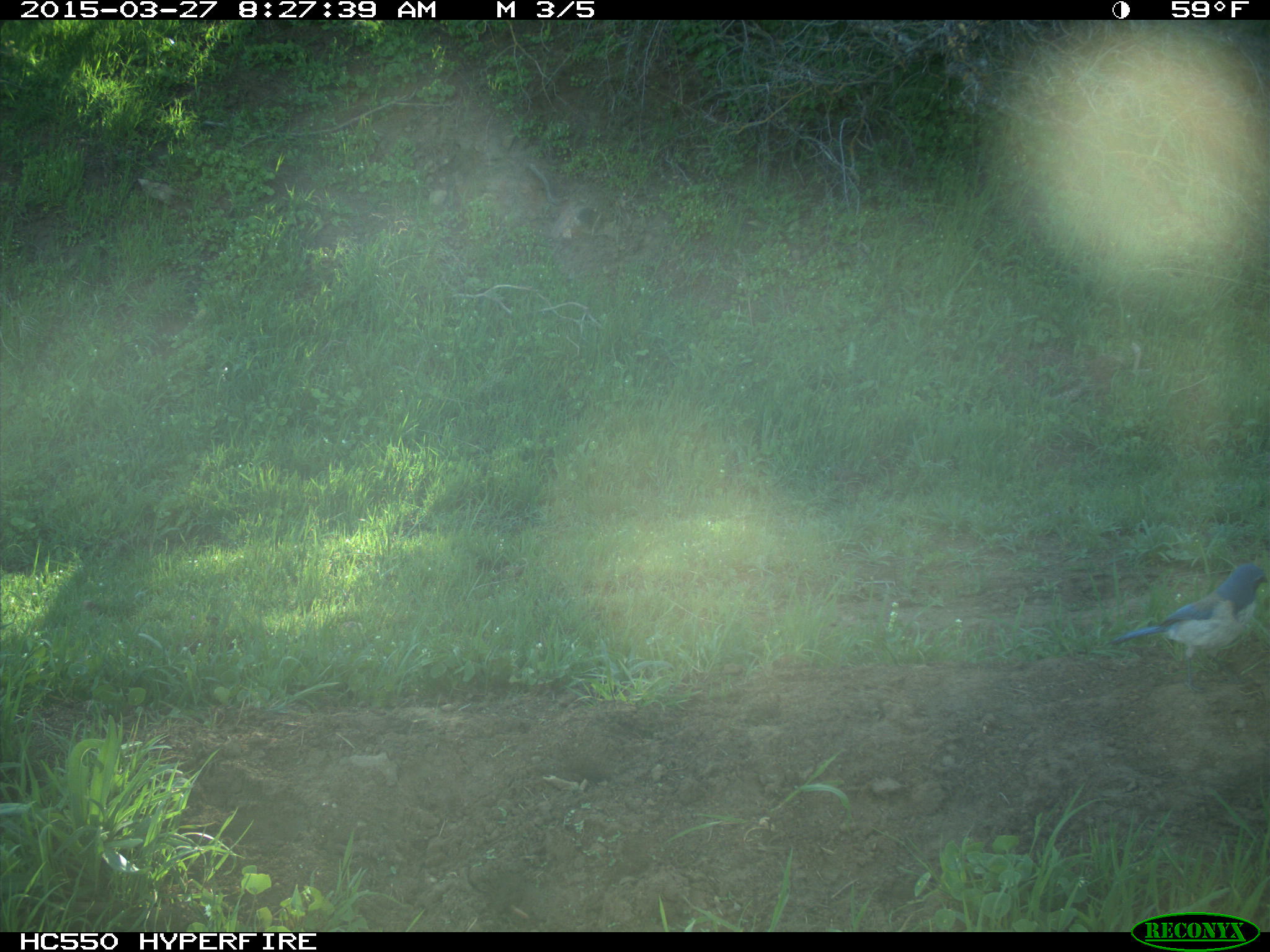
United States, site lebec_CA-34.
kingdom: Animalia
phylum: Chordata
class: Aves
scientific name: Aves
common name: birds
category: unidentified bird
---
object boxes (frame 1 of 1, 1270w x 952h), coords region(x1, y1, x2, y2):
animal: region(1102, 556, 1268, 684)